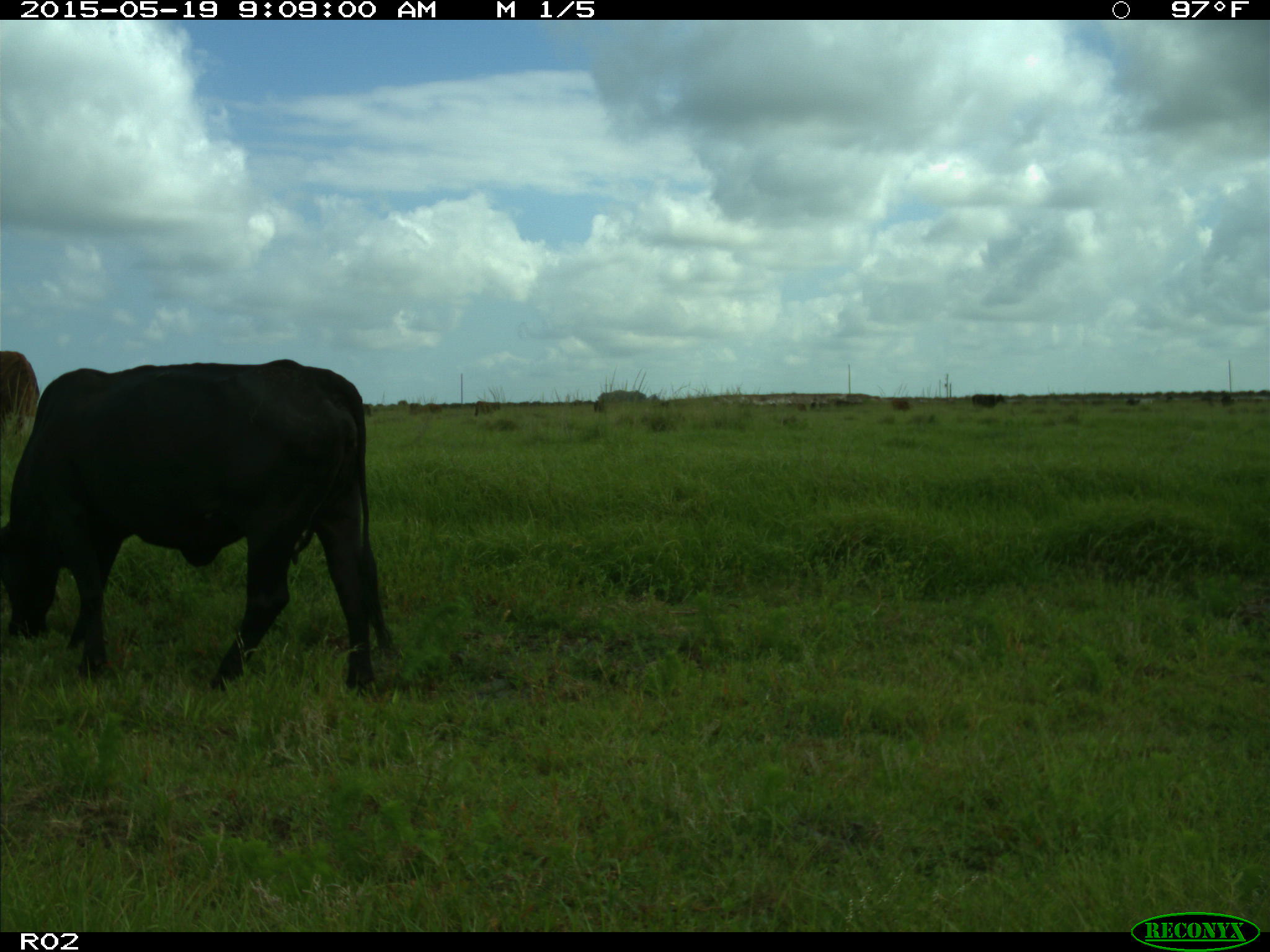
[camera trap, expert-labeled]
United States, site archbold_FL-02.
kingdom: Animalia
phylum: Chordata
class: Mammalia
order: Artiodactyla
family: Bovidae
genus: Bos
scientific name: Bos taurus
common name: domestic cow